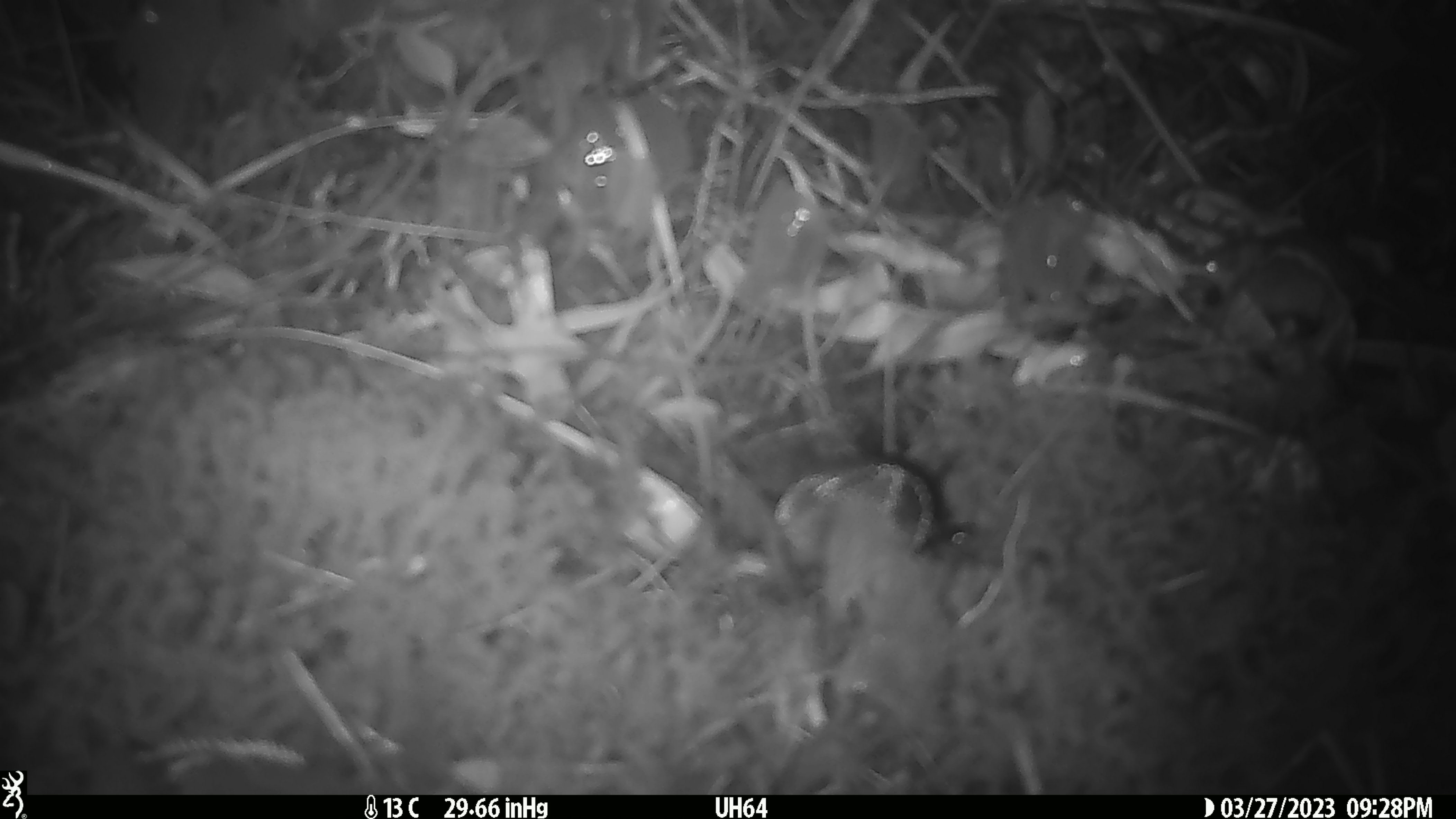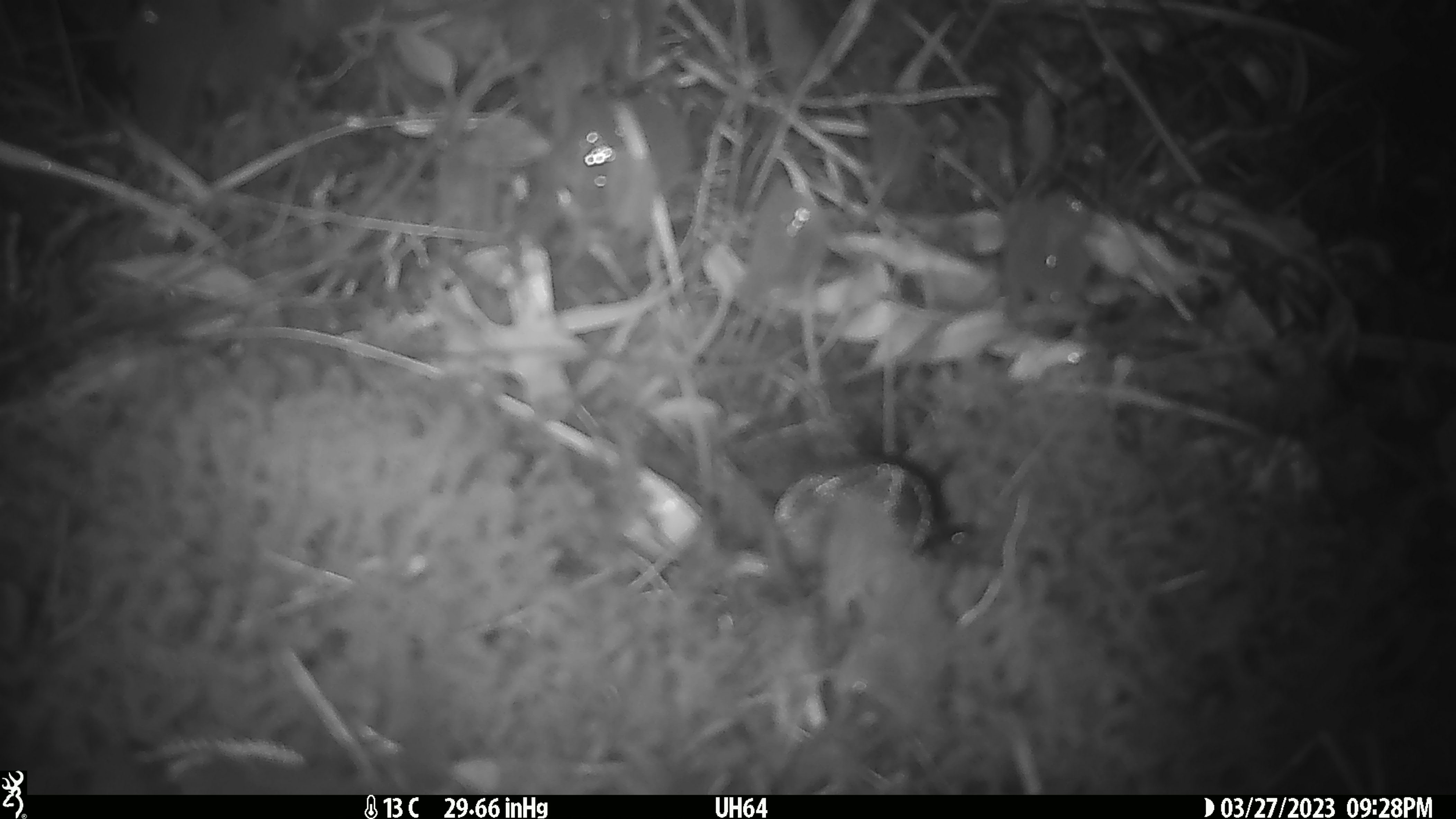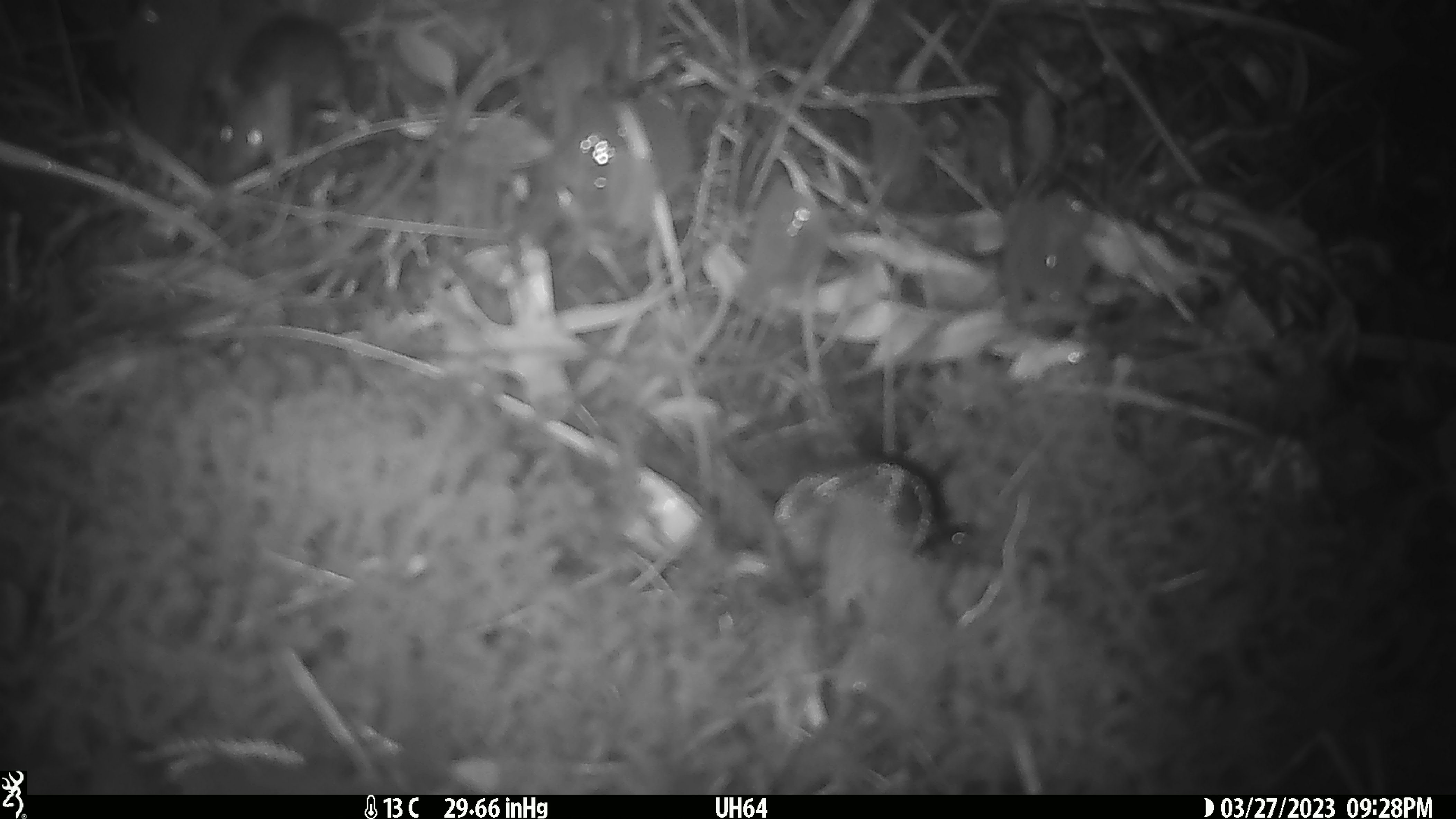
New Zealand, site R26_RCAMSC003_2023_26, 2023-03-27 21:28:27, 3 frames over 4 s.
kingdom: Animalia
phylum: Chordata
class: Mammalia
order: Rodentia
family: Muridae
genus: Mus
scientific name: Mus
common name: mouse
Mouse (Mus).